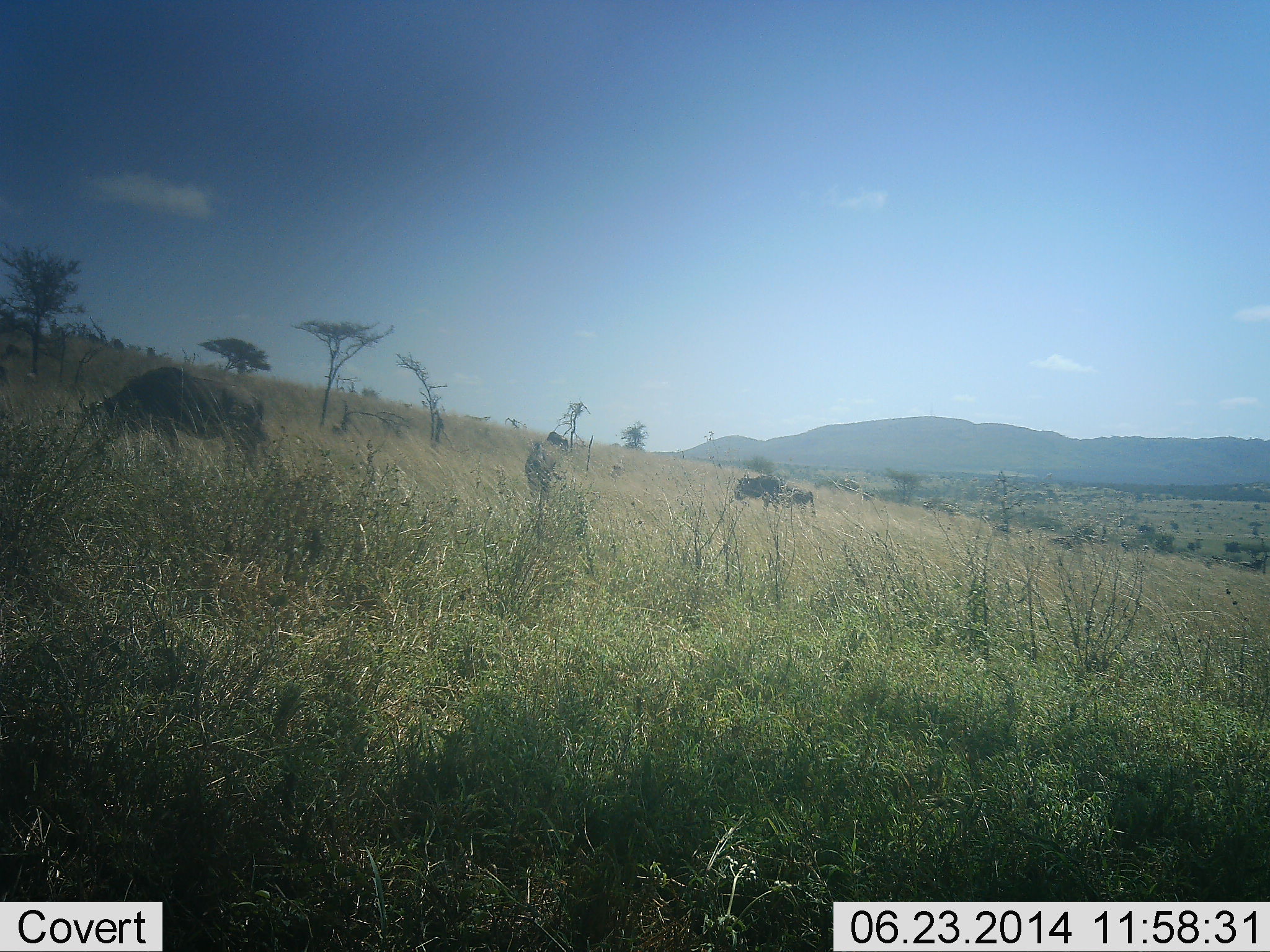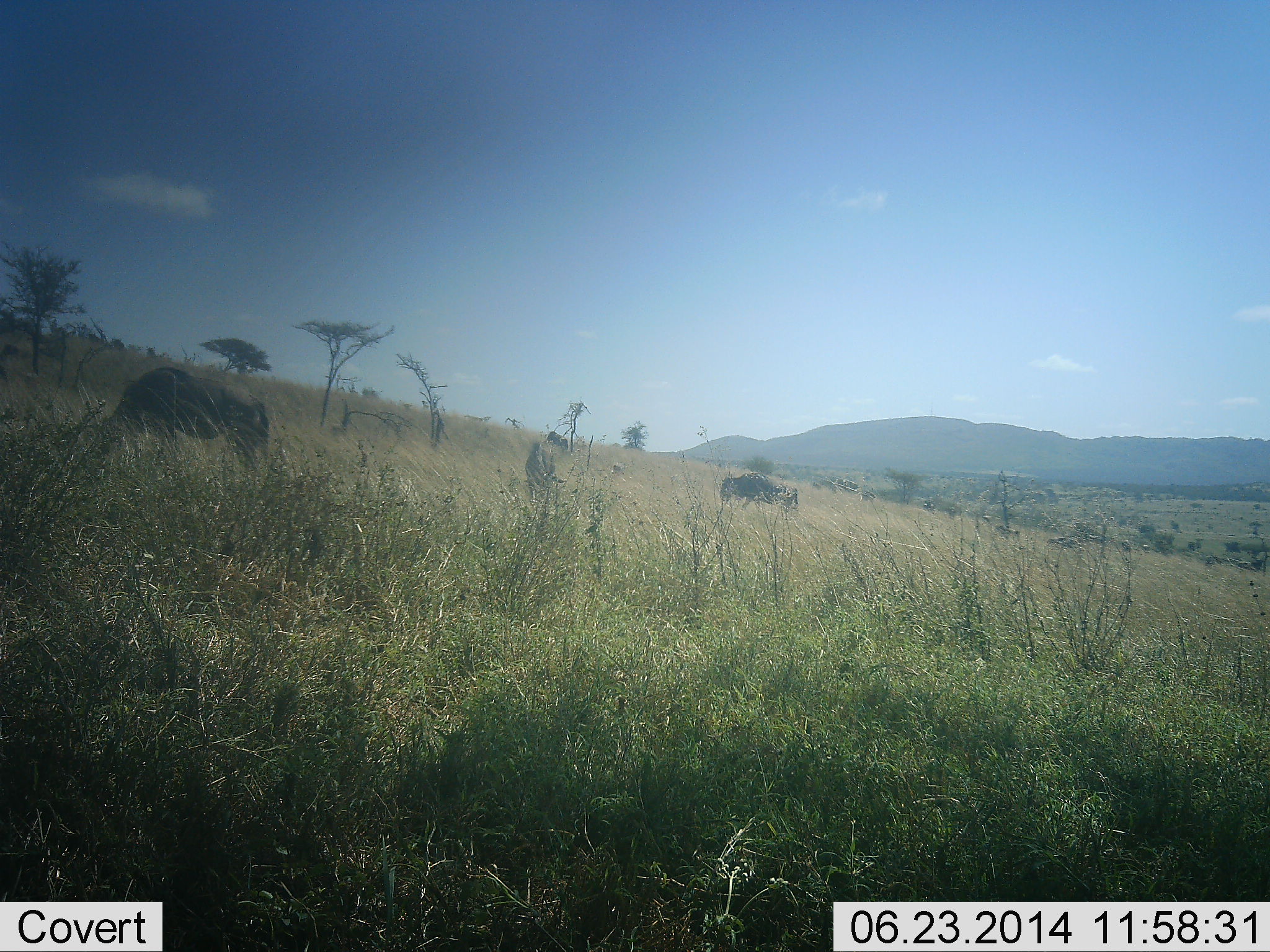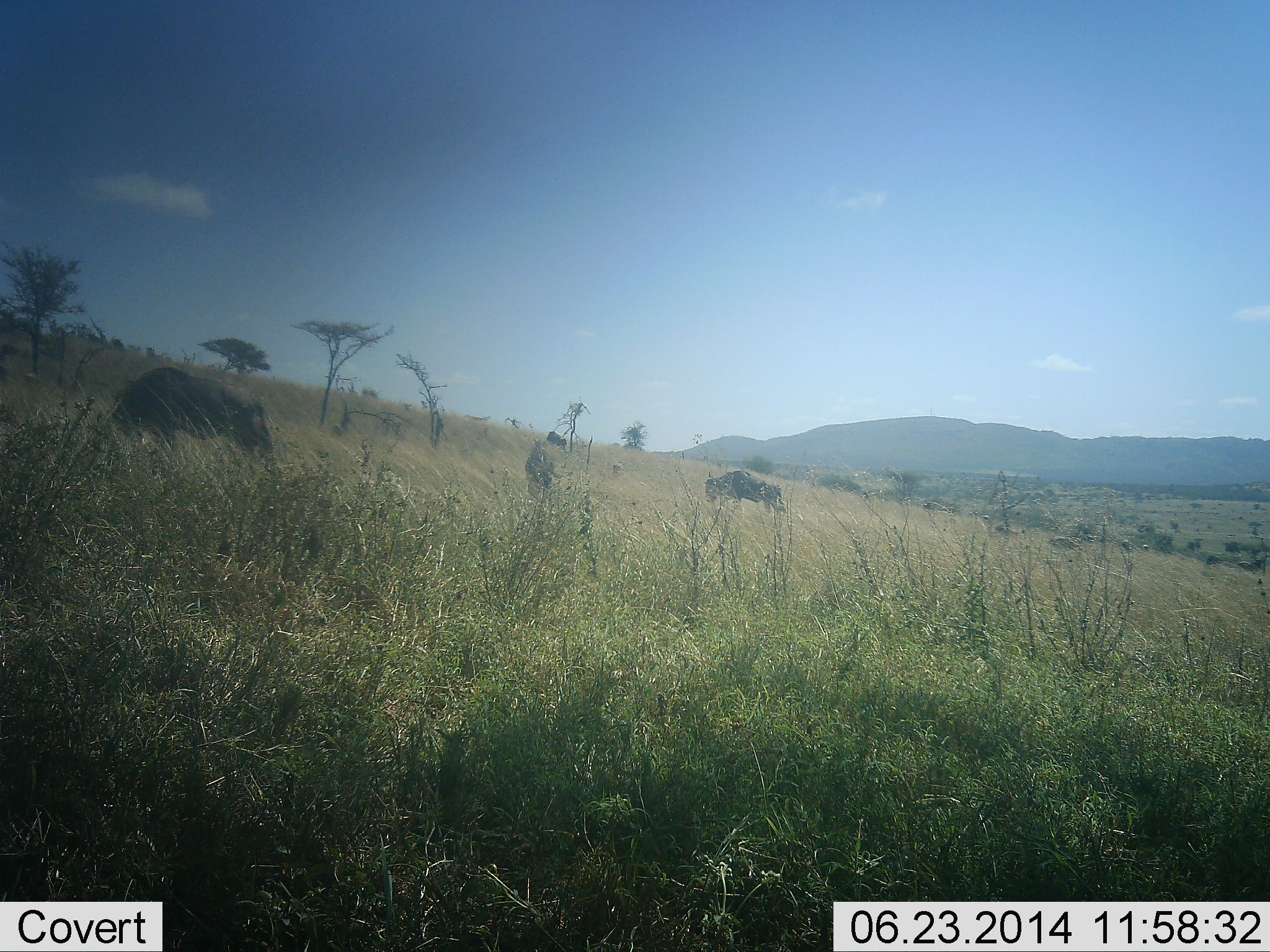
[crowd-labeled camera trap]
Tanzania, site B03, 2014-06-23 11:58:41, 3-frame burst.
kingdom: Animalia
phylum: Chordata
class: Mammalia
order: Artiodactyla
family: Bovidae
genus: Connochaetes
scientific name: Connochaetes taurinus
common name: blue wildebeest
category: wildebeest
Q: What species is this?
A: Wildebeest (blue wildebeest) (Connochaetes taurinus).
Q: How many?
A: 3.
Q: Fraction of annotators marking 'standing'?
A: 30%.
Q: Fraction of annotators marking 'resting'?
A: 0%.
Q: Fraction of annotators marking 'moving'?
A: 20%.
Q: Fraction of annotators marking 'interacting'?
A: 0%.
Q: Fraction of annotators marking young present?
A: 0%.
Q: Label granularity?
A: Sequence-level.